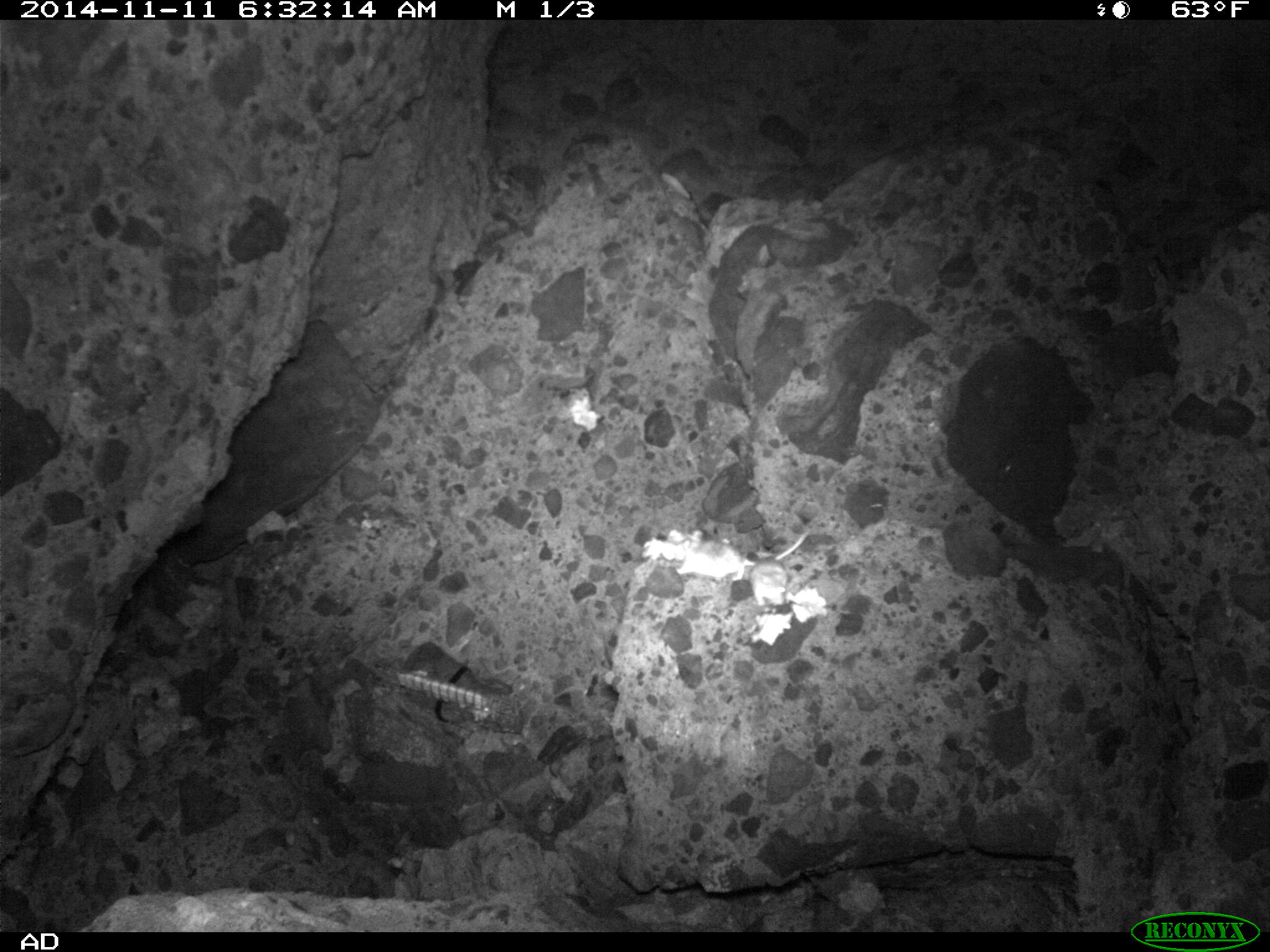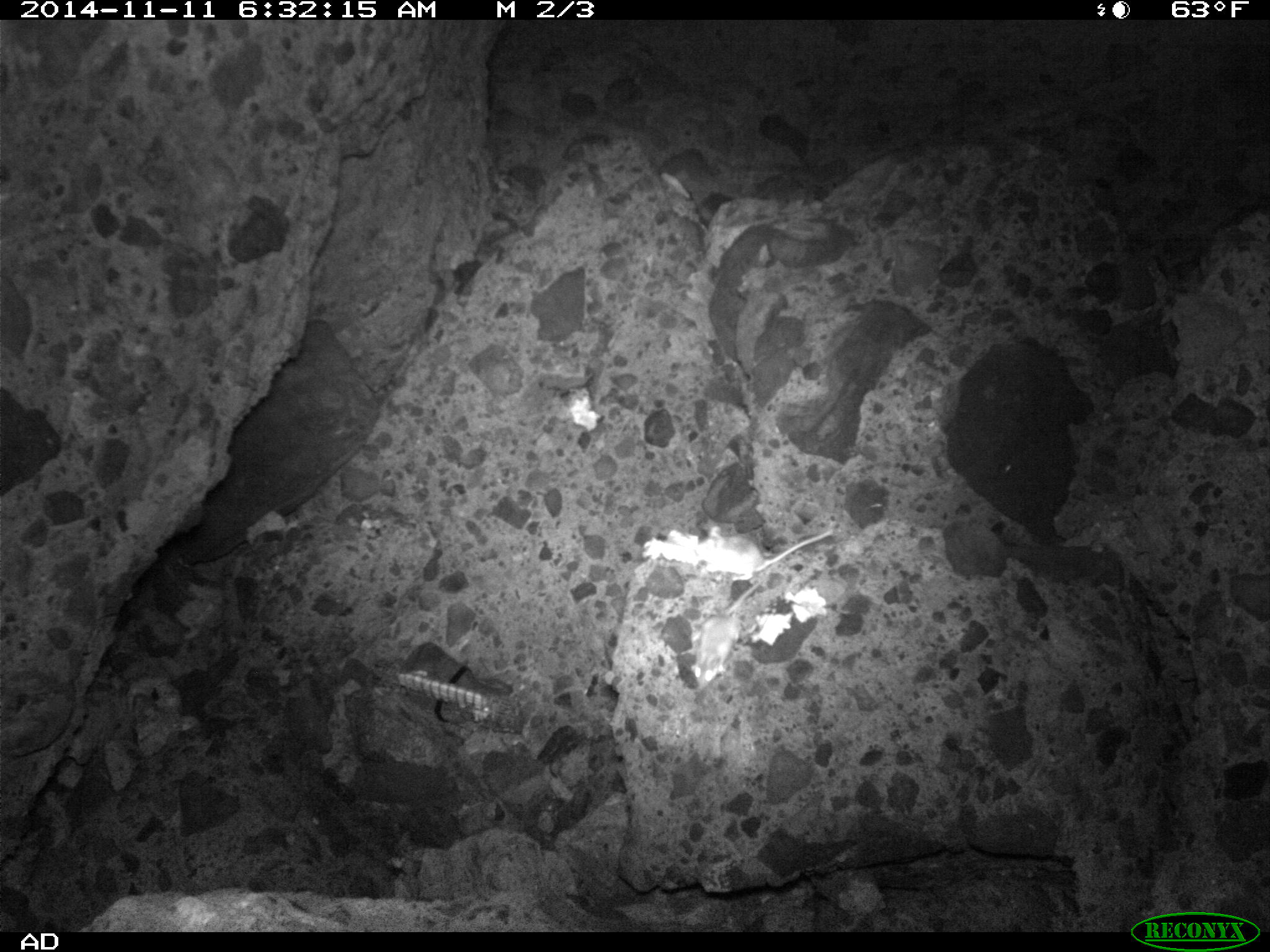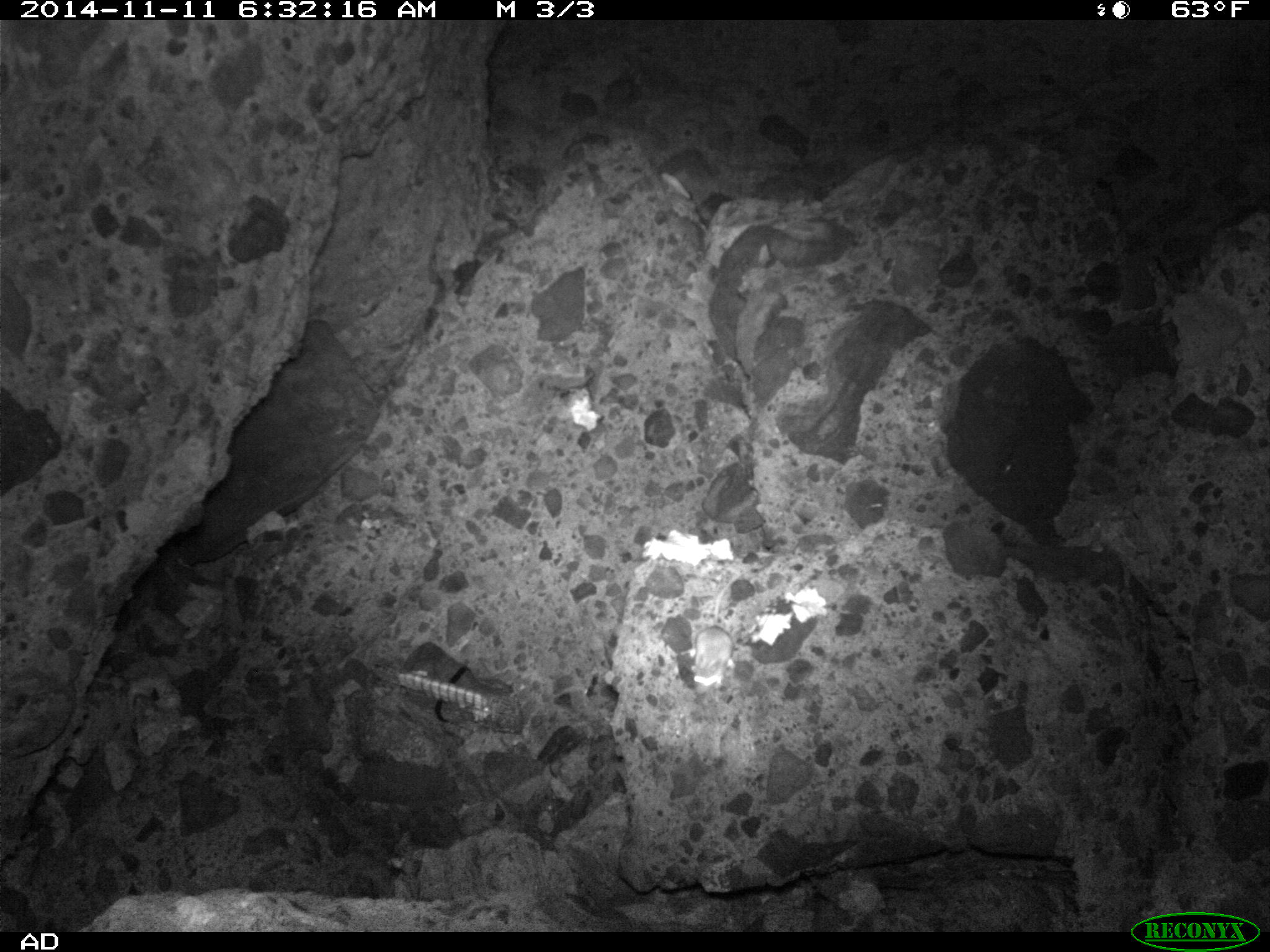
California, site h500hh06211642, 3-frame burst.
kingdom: Animalia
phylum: Chordata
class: Mammalia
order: Rodentia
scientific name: Rodentia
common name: rodent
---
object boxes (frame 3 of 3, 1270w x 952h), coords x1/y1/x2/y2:
rodent: 691/567/742/696